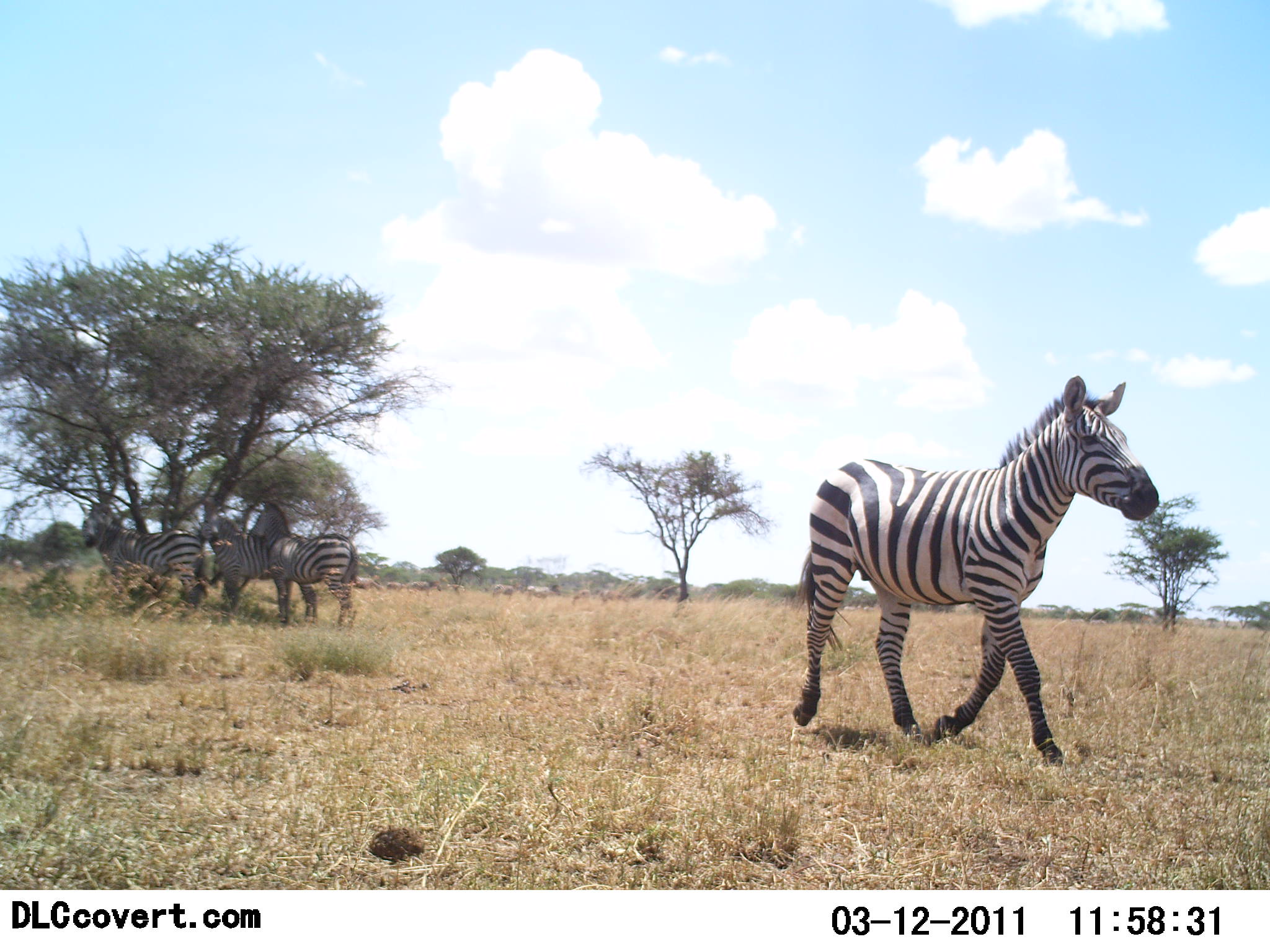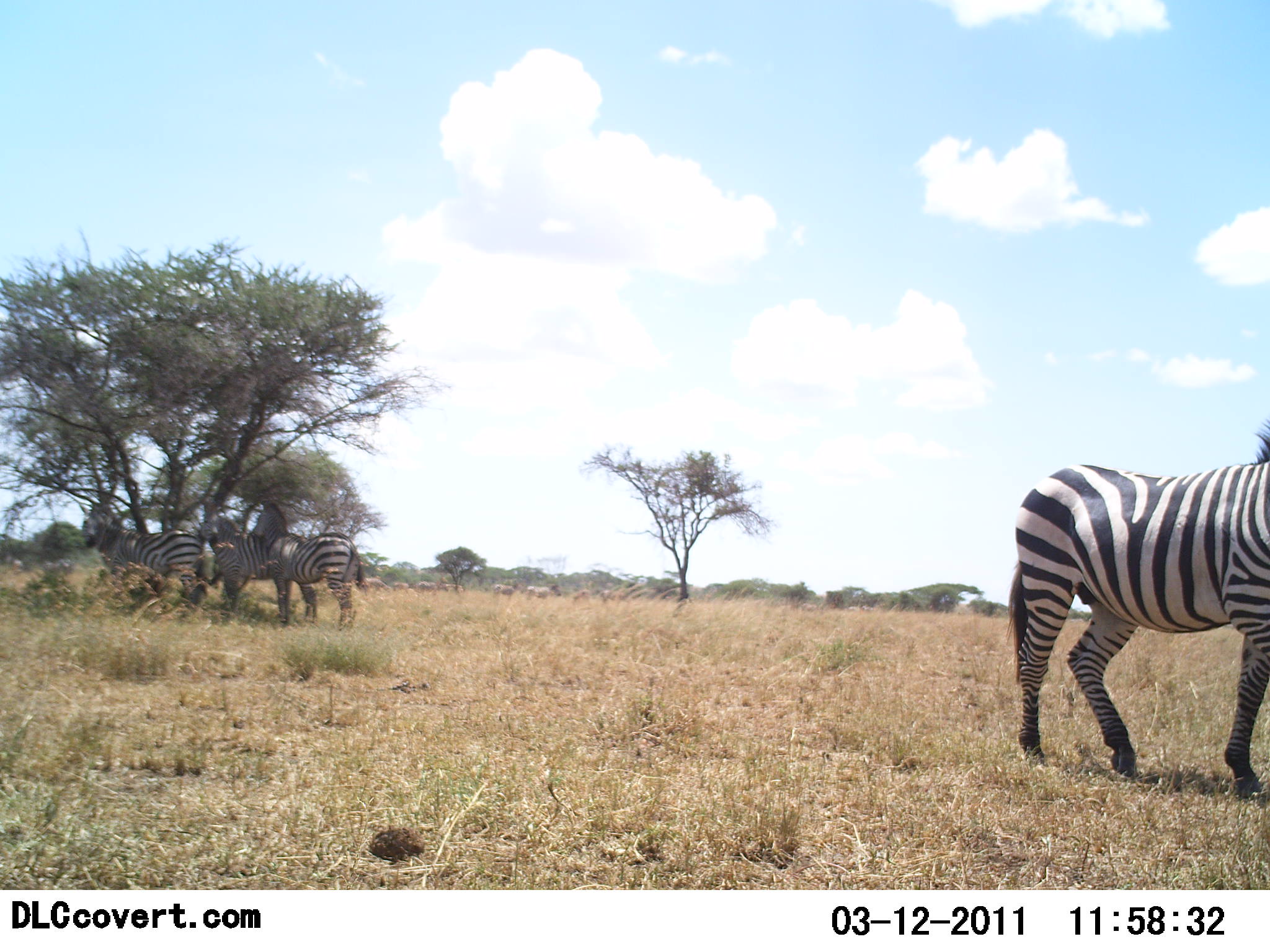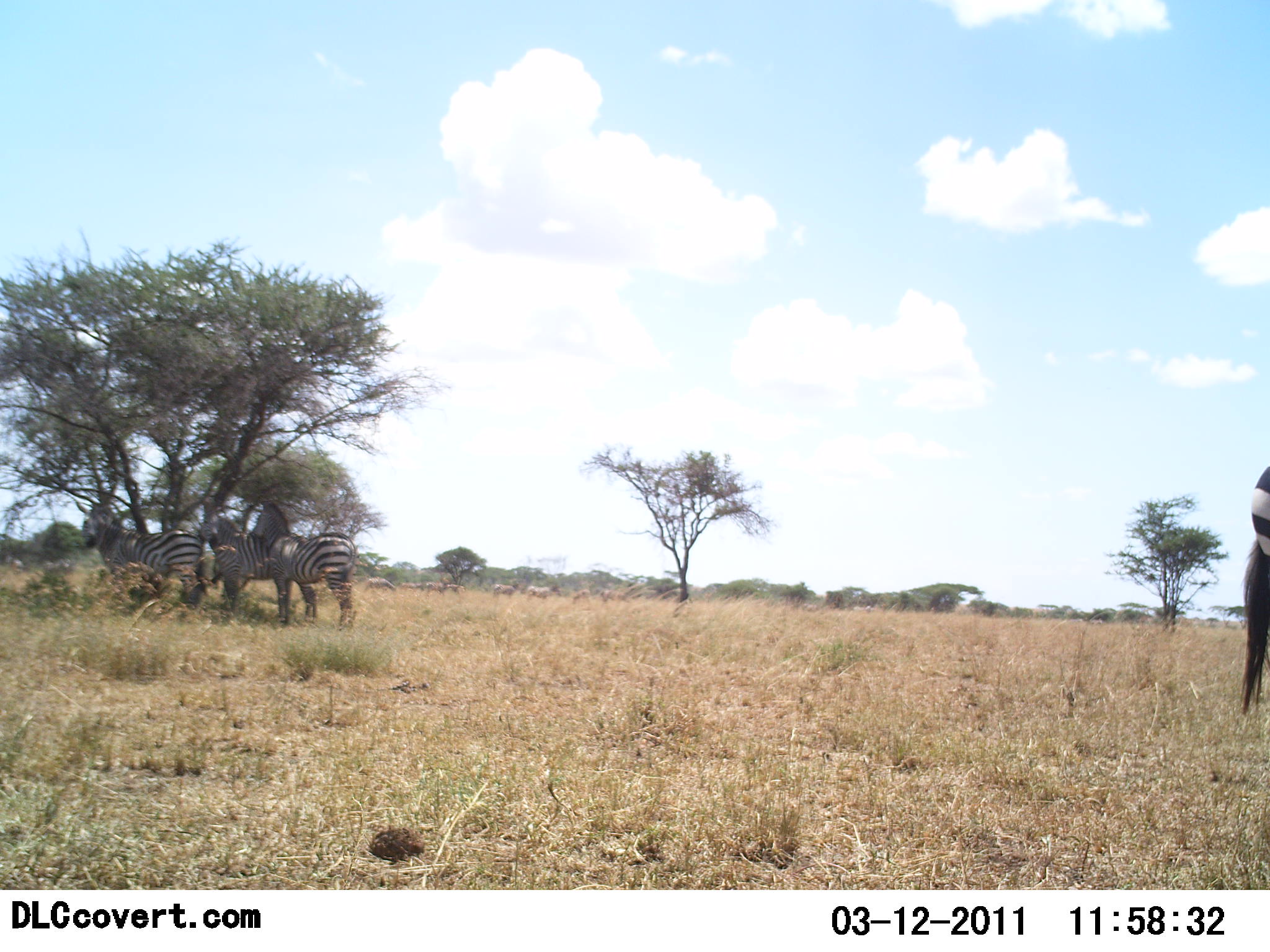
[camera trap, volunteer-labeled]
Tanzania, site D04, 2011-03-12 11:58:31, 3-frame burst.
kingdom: Animalia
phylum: Chordata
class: Mammalia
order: Perissodactyla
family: Equidae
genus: Equus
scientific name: Equus quagga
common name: plains zebra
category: zebra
Zebra (plains zebra) (Equus quagga), count 4. Behavior (volunteer vote fractions): standing 60%, resting 30%, moving 80%, interacting 0%. Young present (vote fraction): 0%. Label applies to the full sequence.